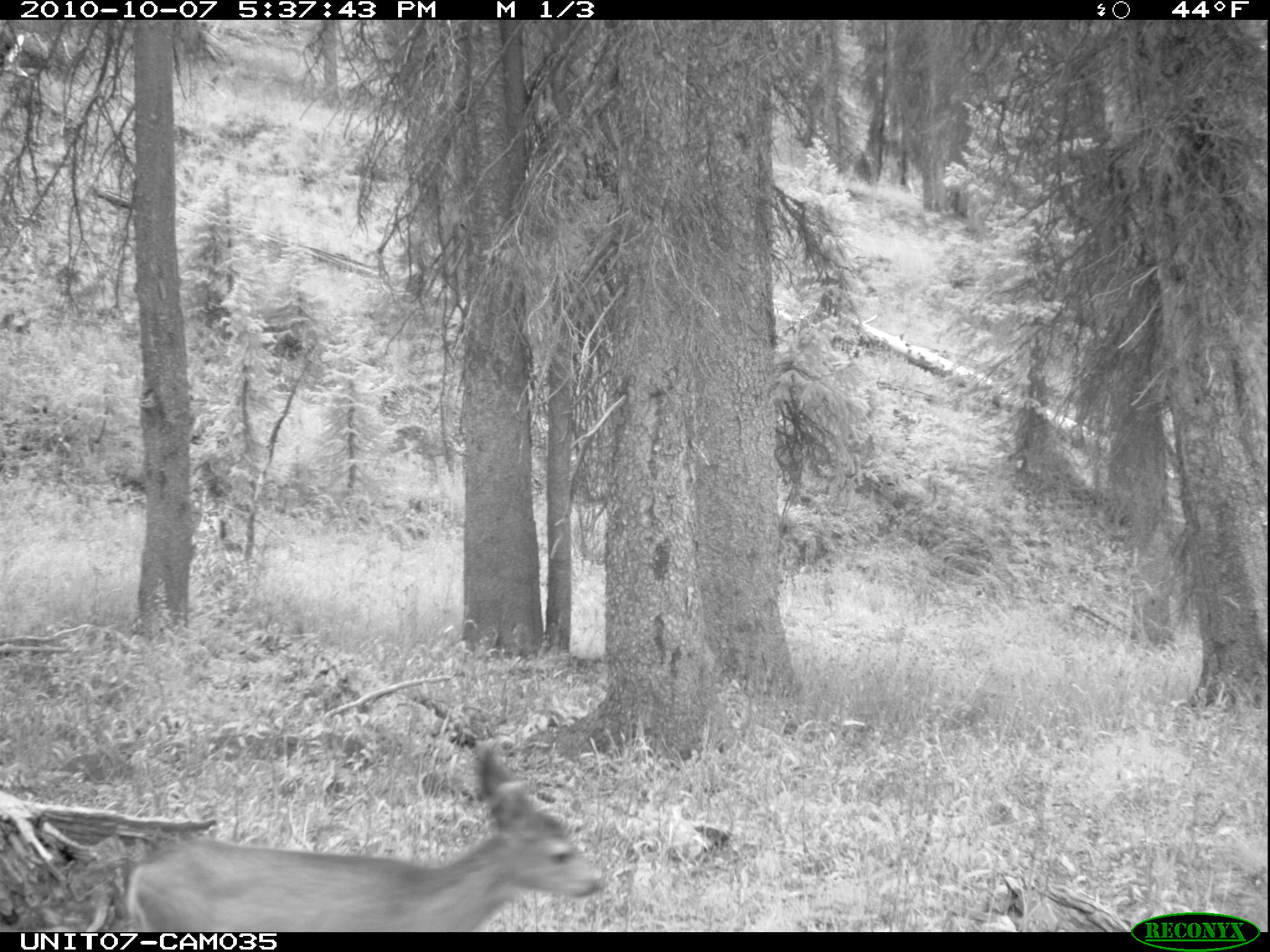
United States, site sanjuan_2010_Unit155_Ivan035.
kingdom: Animalia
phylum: Chordata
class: Mammalia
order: Artiodactyla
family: Cervidae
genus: Odocoileus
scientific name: Odocoileus hemionus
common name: mule deer